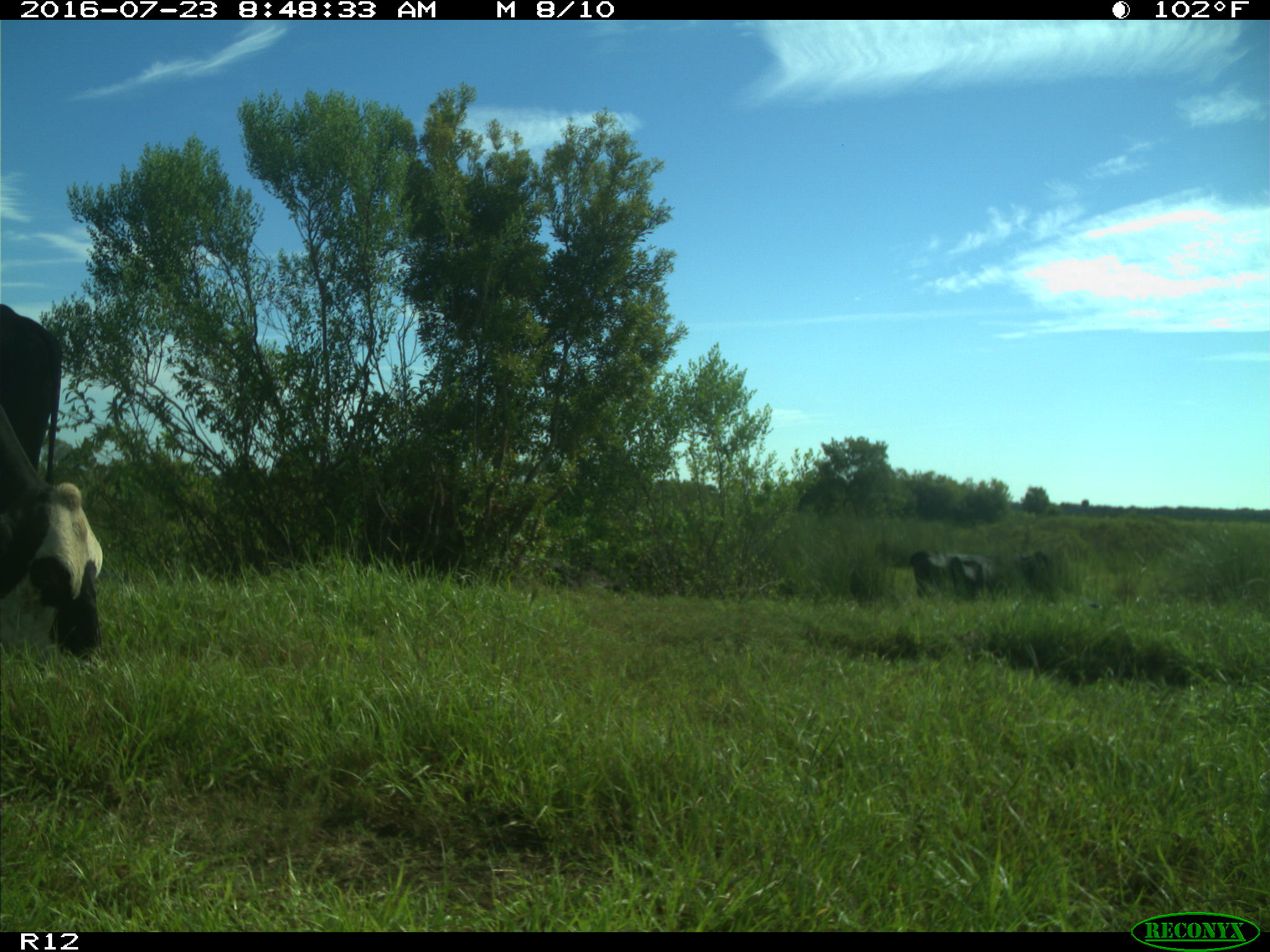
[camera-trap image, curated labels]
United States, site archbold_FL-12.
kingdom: Animalia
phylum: Chordata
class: Mammalia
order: Artiodactyla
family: Bovidae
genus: Bos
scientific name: Bos taurus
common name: domestic cow